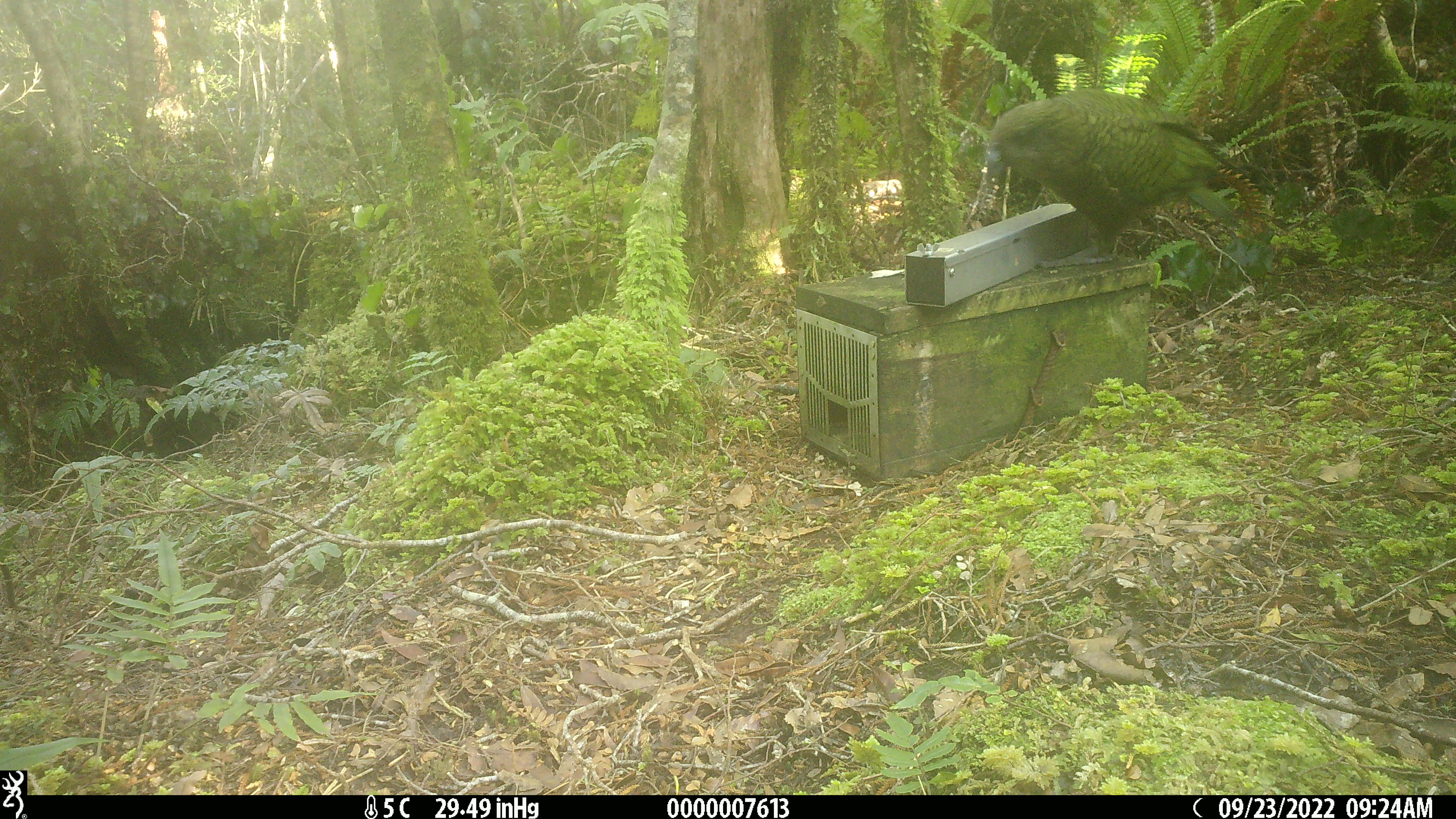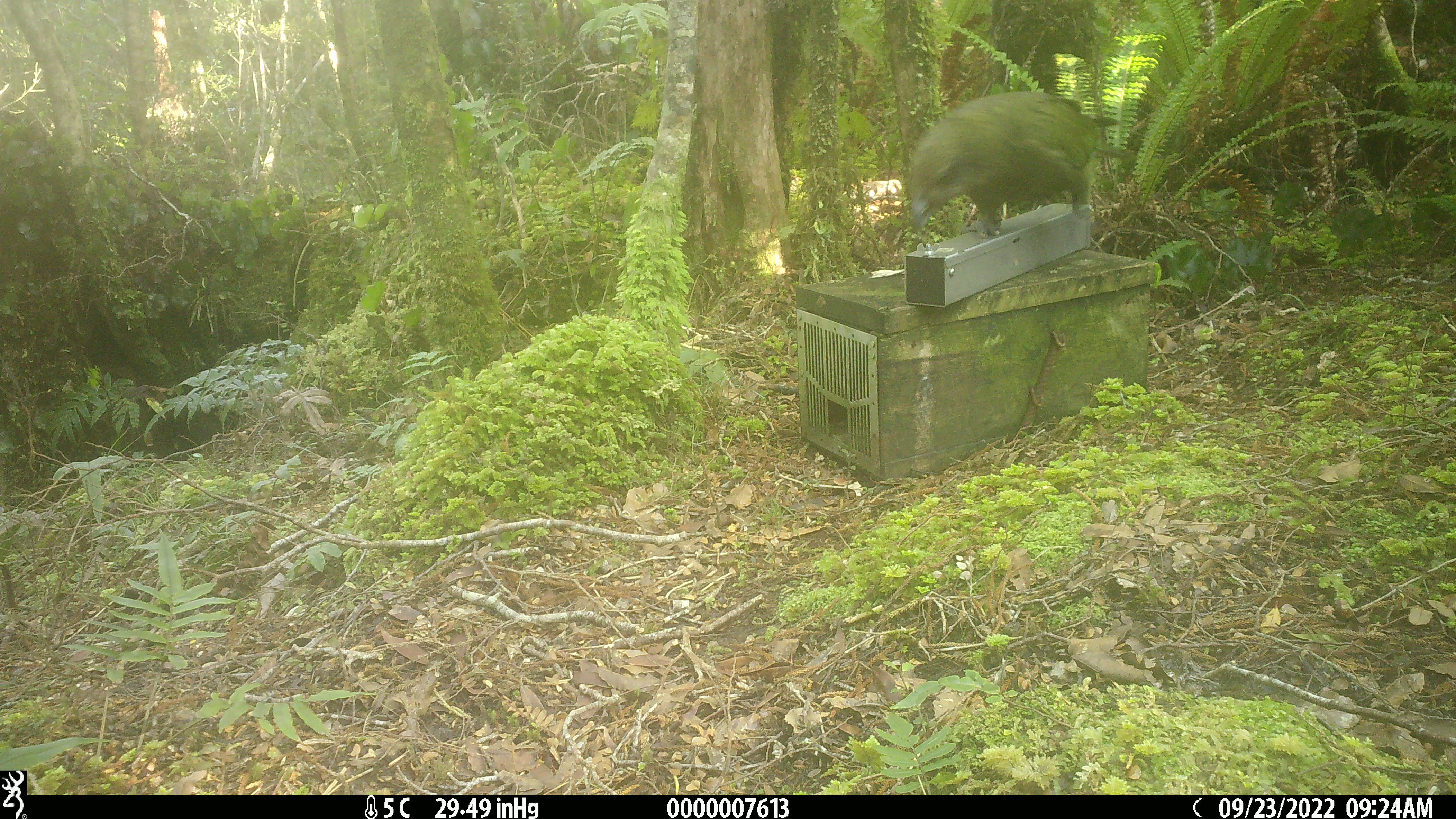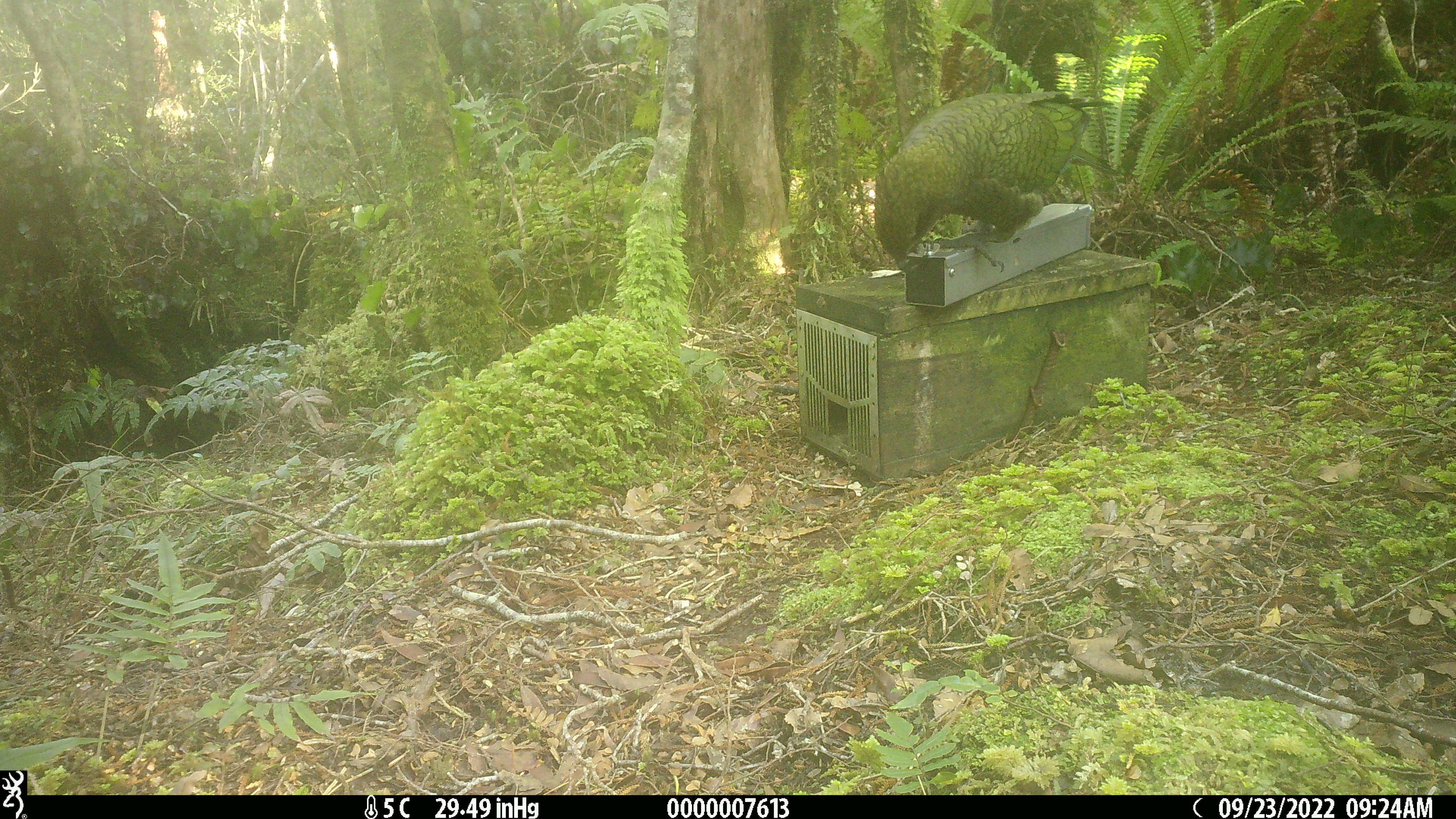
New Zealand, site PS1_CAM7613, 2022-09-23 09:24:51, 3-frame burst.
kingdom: Animalia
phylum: Chordata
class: Aves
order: Psittaciformes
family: Strigopidae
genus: Nestor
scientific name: Nestor notabilis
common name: kea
Kea (Nestor notabilis).